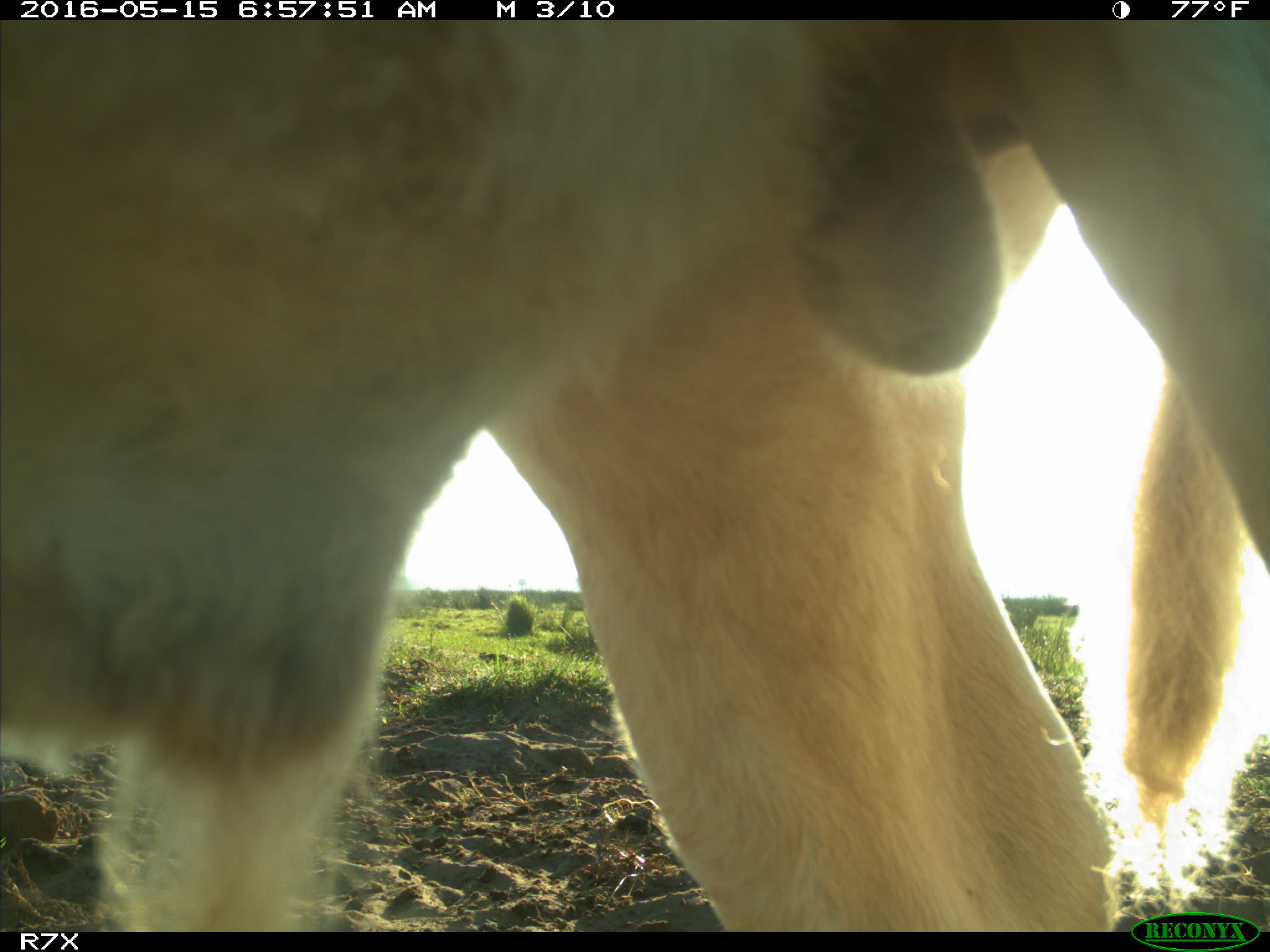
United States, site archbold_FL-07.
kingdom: Animalia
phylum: Chordata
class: Mammalia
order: Artiodactyla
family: Bovidae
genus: Bos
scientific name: Bos taurus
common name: domestic cow